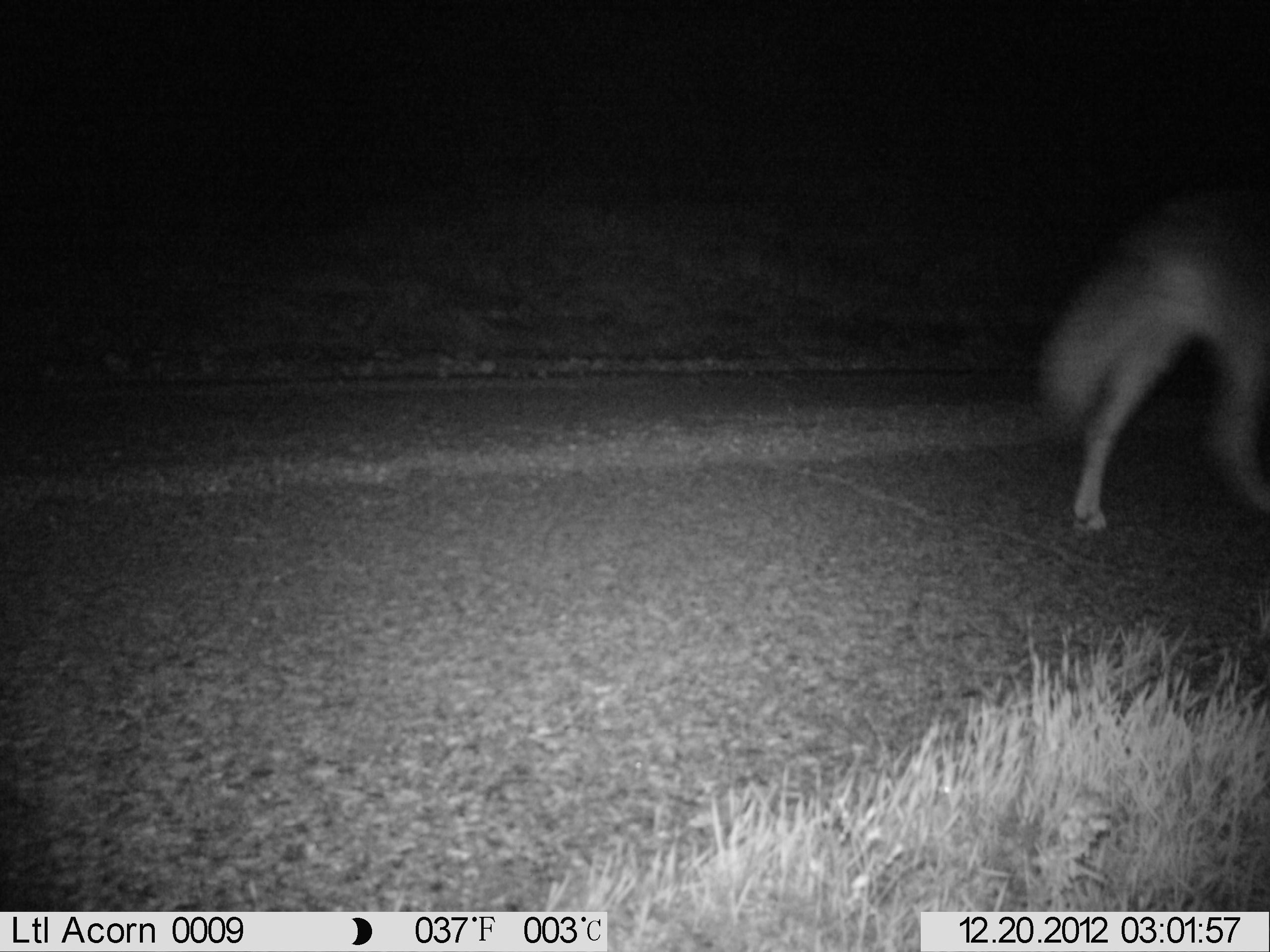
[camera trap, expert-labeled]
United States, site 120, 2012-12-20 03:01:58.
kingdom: Animalia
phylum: Chordata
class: Mammalia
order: Carnivora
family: Canidae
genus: Canis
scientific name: Canis latrans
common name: coyote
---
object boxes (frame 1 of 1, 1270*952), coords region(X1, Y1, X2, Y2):
coyote: region(1035, 216, 1268, 544)